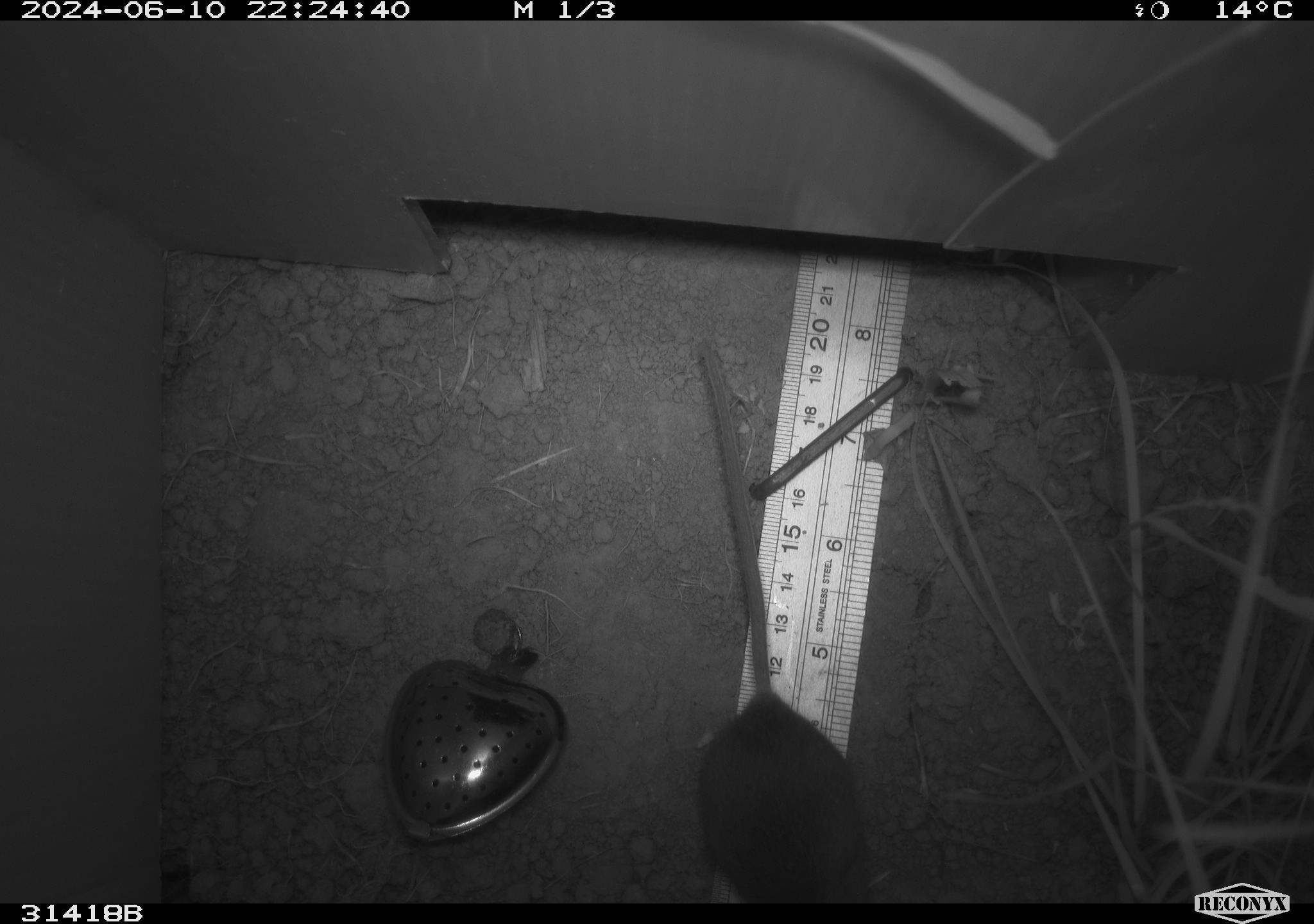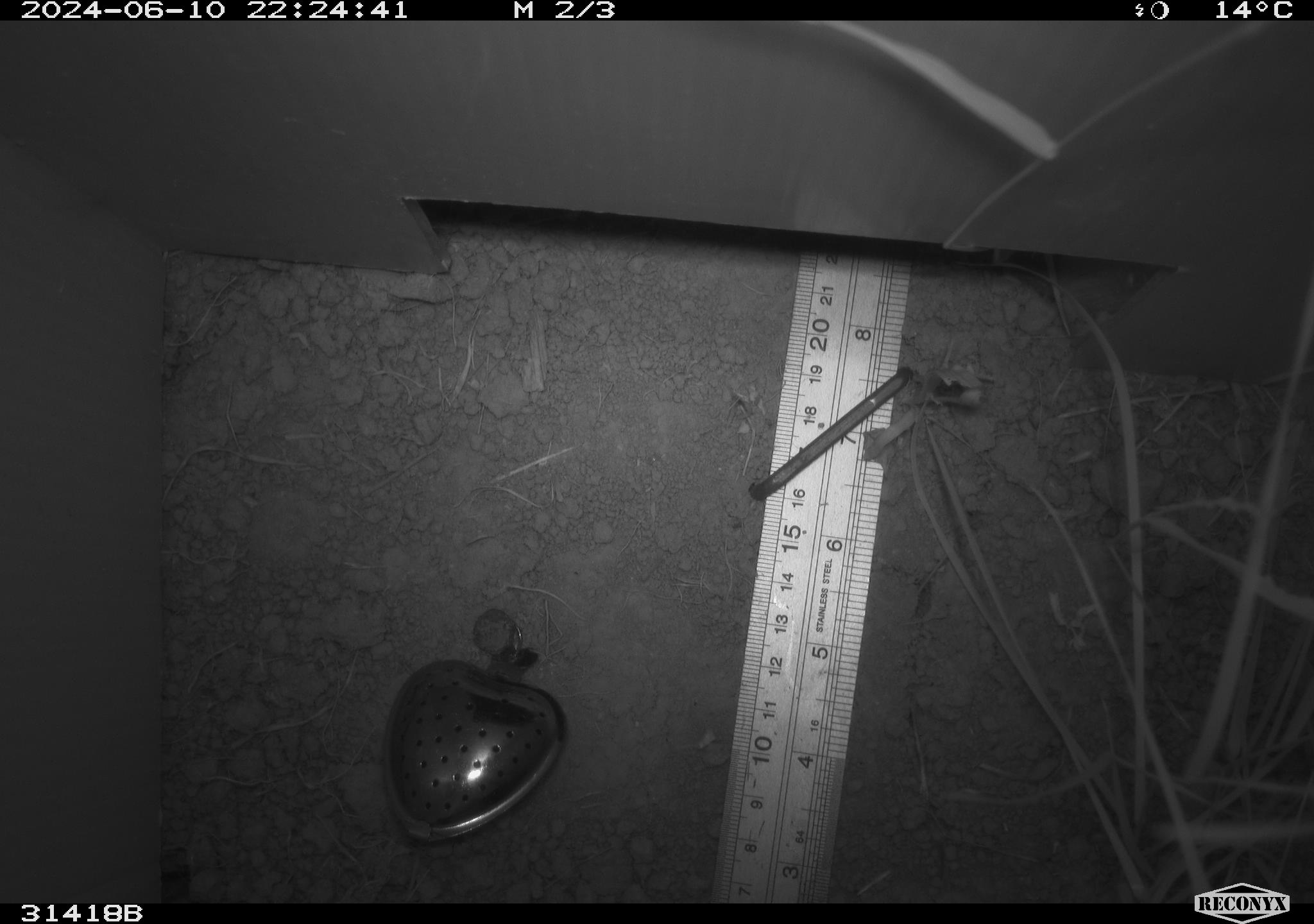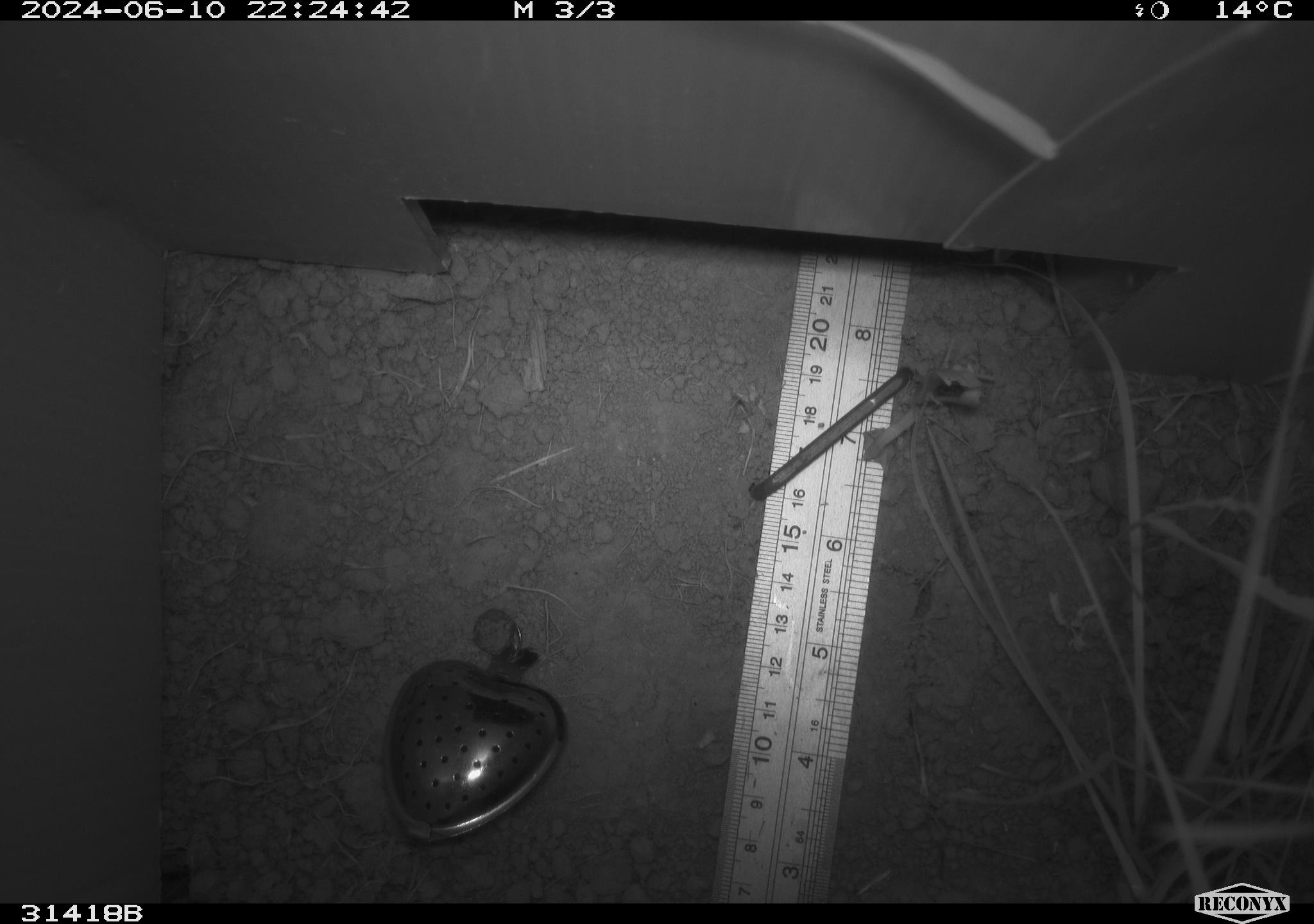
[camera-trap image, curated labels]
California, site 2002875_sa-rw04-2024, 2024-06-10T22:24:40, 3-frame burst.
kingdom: Animalia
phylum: Chordata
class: Mammalia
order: Rodentia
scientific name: Rodentia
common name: rodent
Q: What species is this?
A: Rodent (Rodentia).